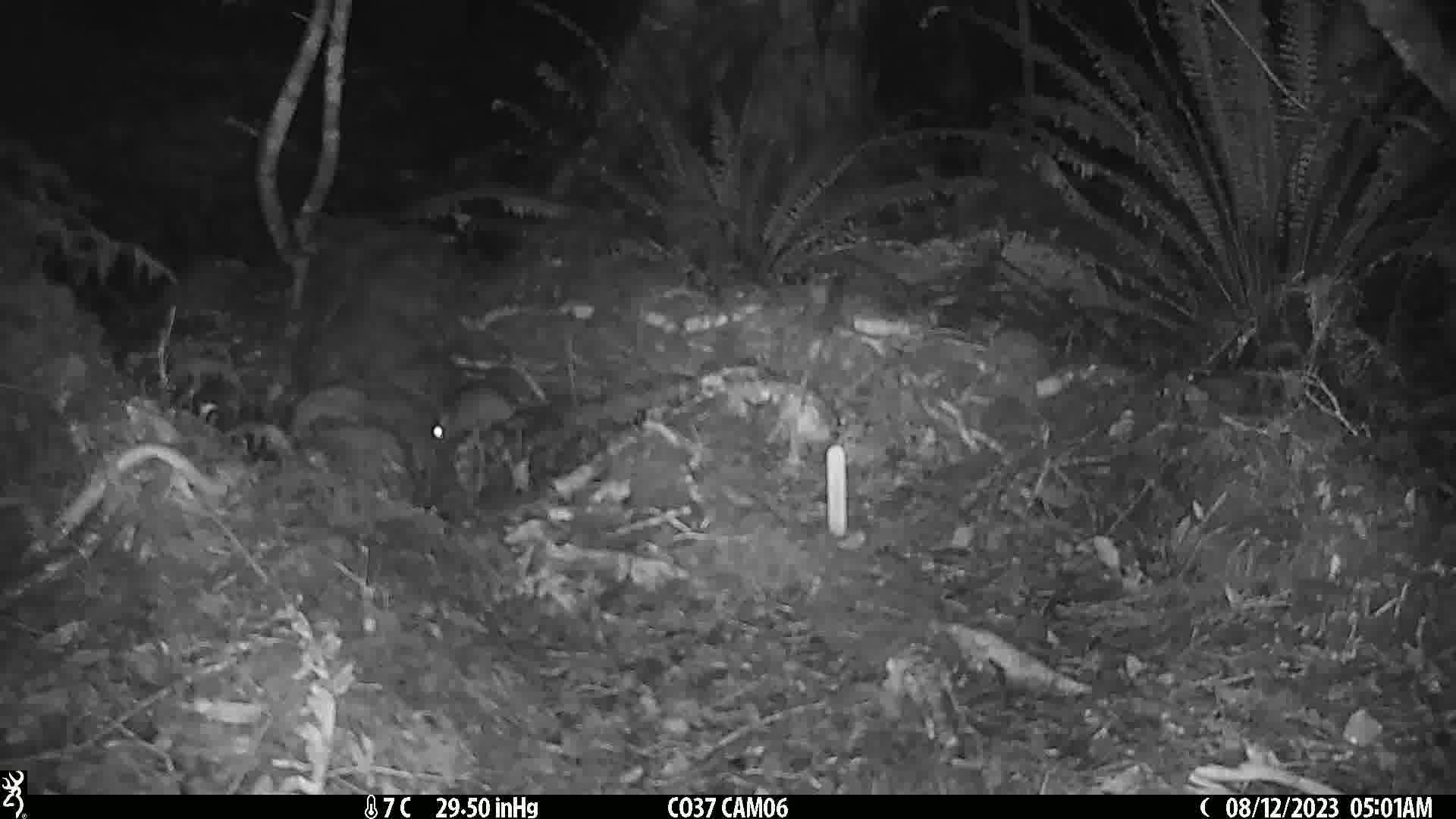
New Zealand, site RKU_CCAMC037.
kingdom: Animalia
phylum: Chordata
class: Mammalia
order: Rodentia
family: Muridae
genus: Rattus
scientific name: Rattus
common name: rat